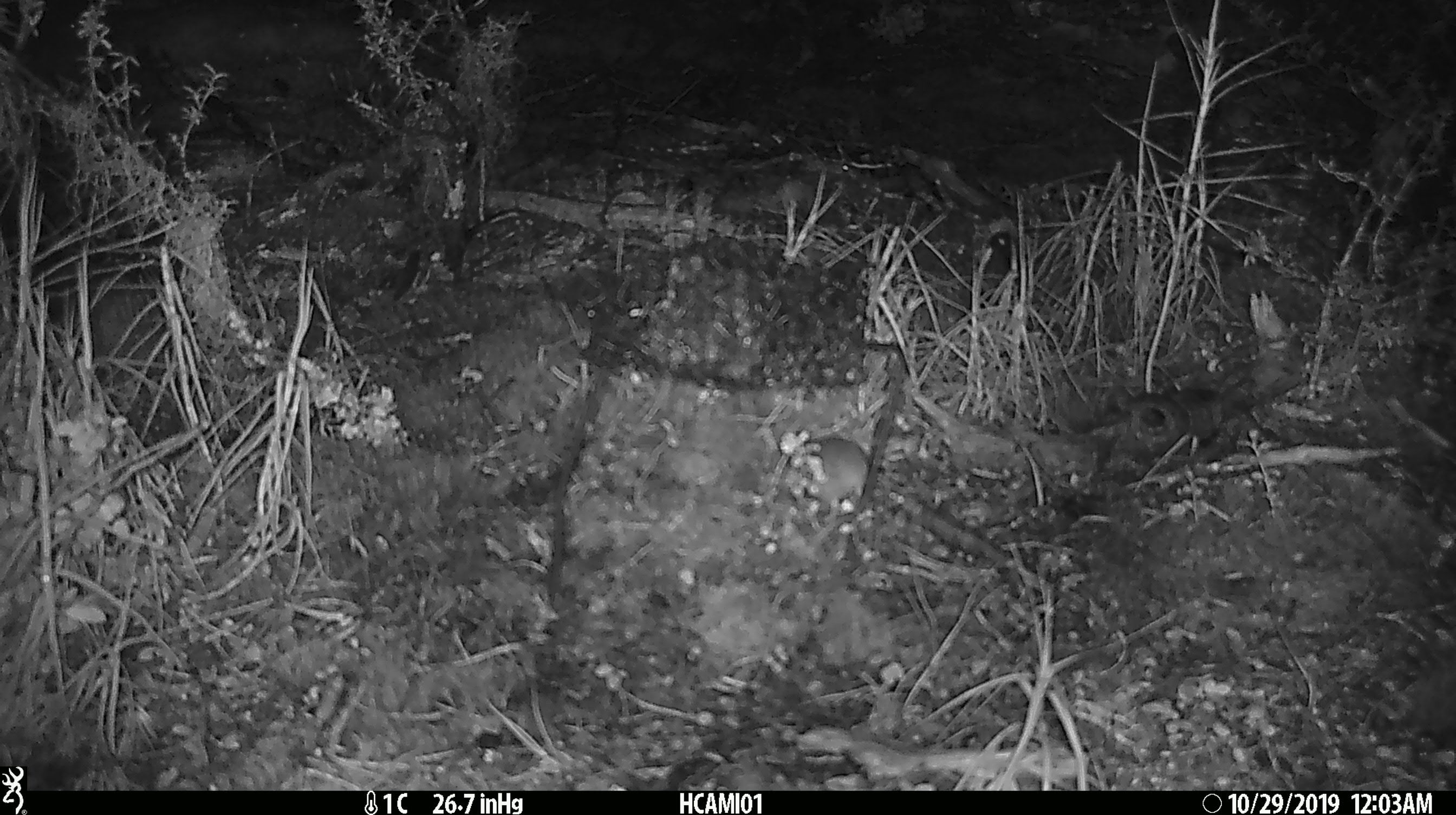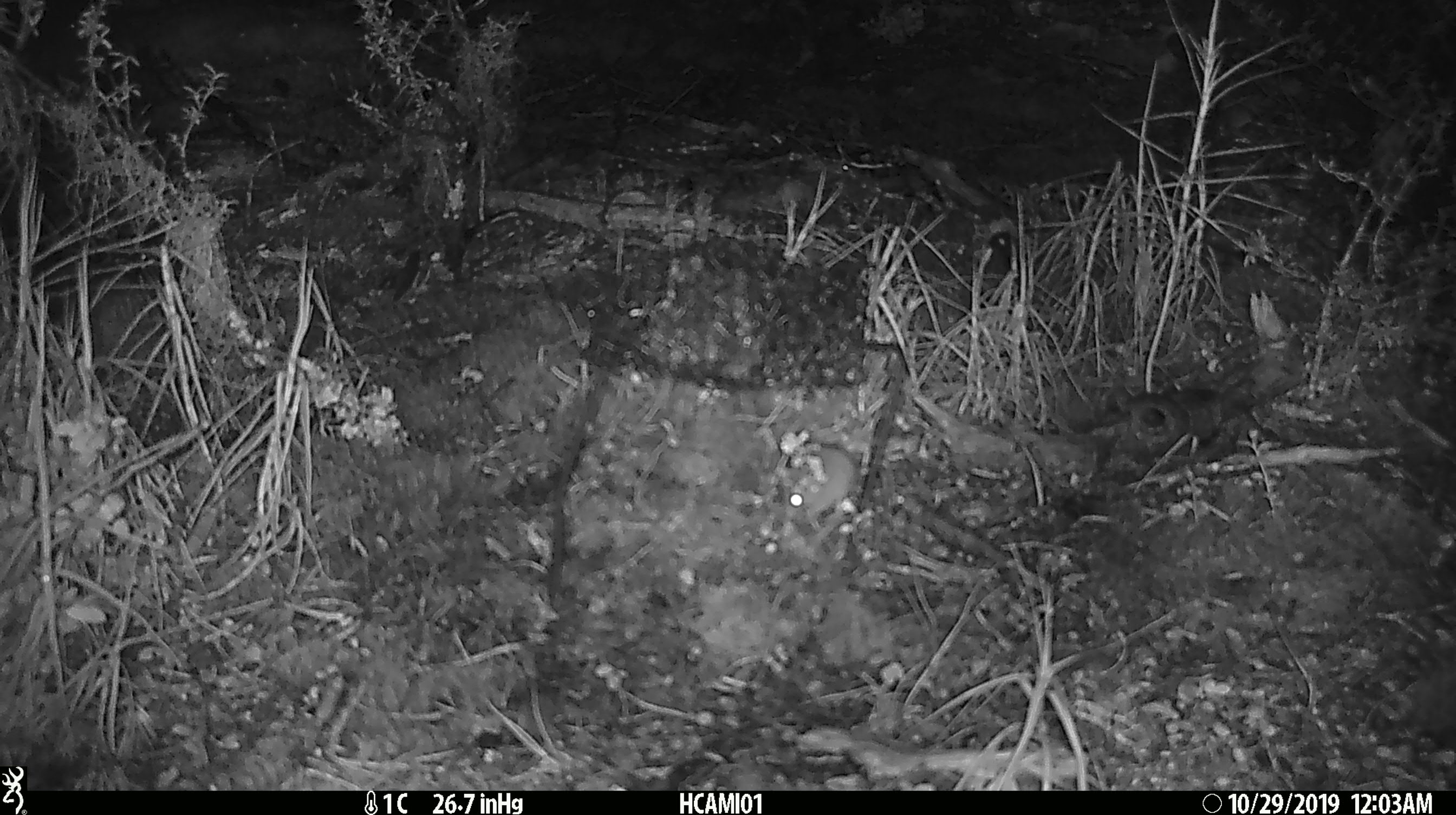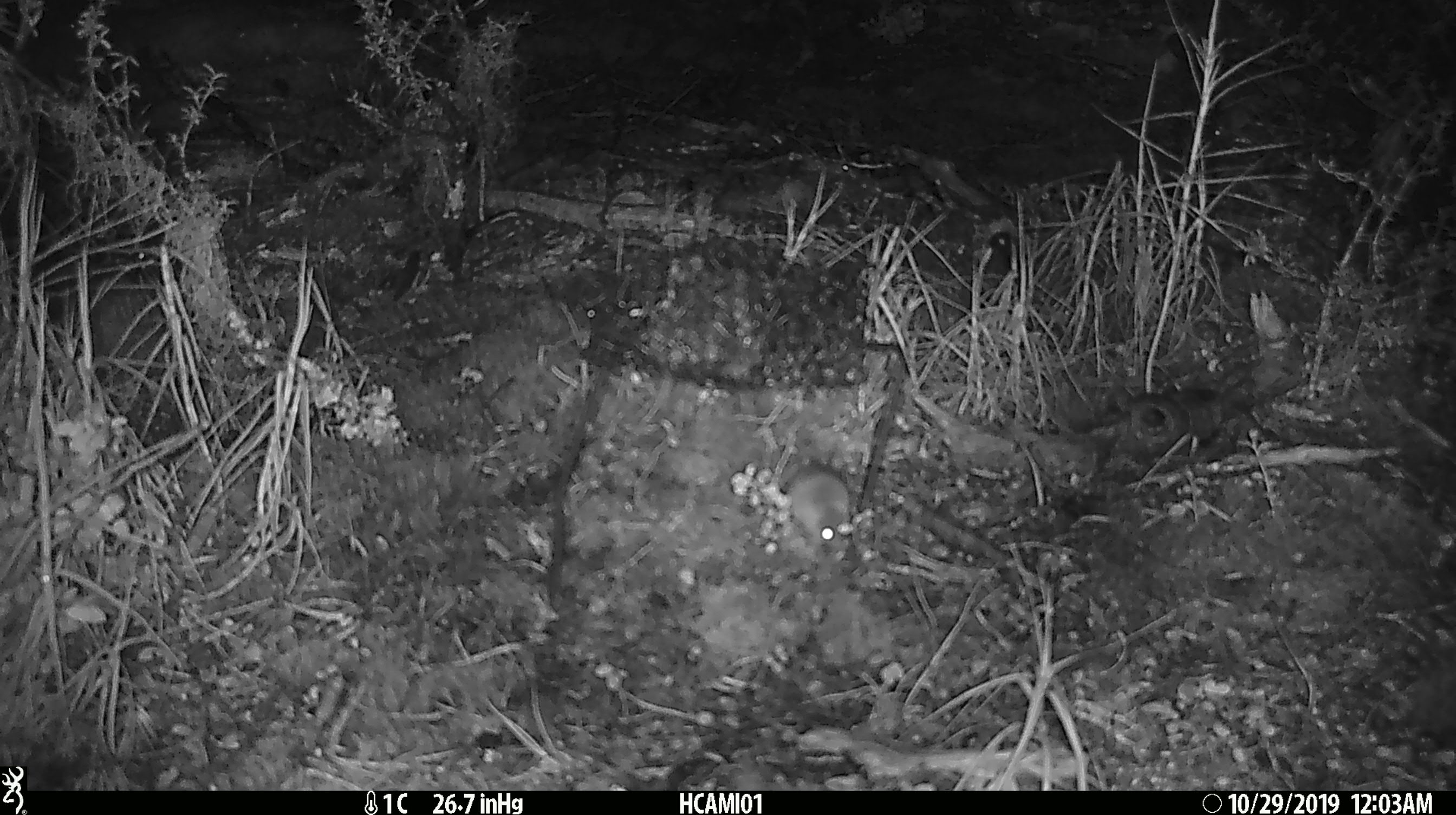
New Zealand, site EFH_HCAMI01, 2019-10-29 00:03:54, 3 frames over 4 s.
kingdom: Animalia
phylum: Chordata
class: Mammalia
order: Rodentia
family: Muridae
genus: Mus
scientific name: Mus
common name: mouse